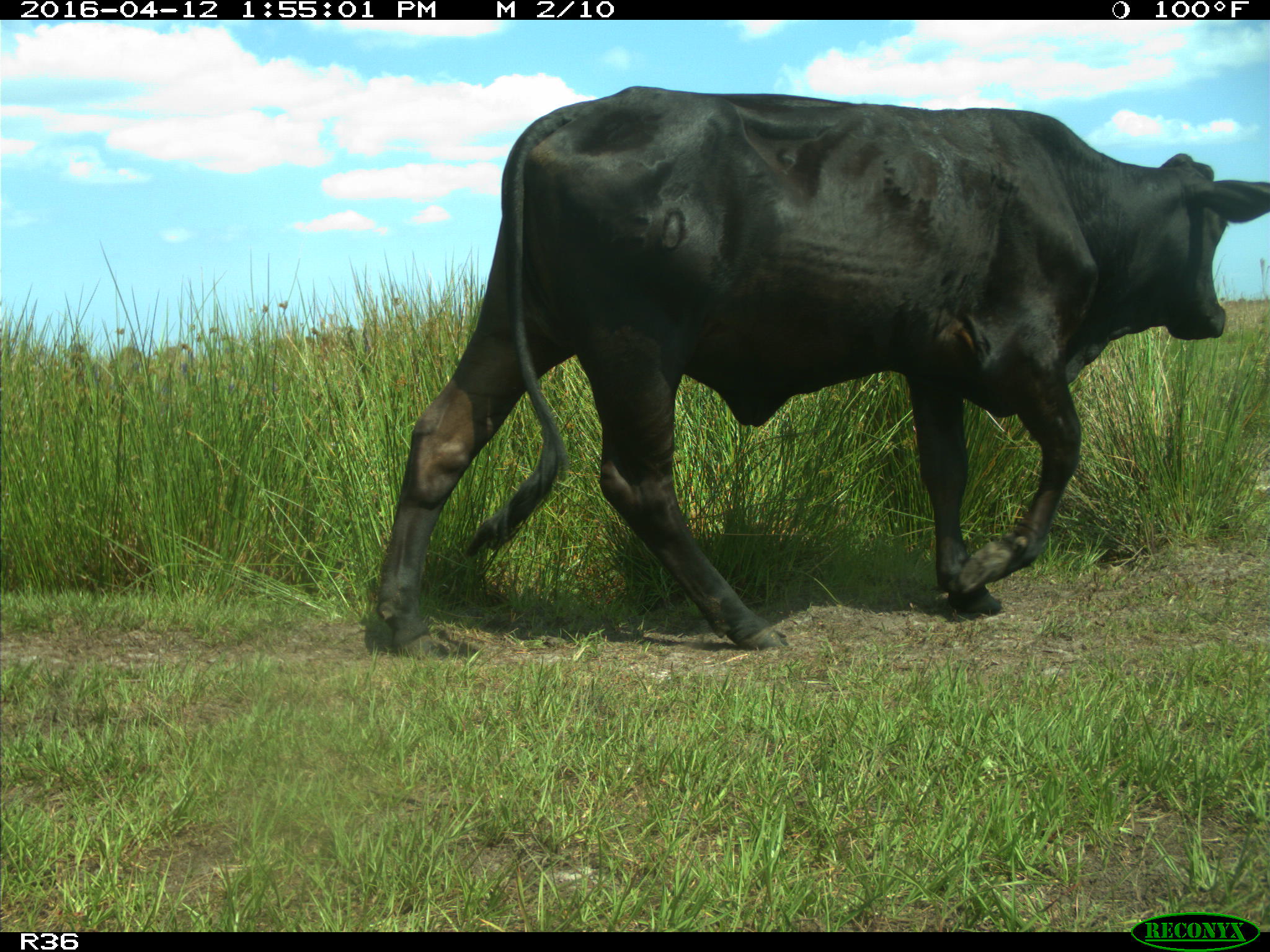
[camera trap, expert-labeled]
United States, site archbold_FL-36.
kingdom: Animalia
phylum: Chordata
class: Mammalia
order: Artiodactyla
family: Bovidae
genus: Bos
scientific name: Bos taurus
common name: domestic cow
Bos taurus (domestic cow).